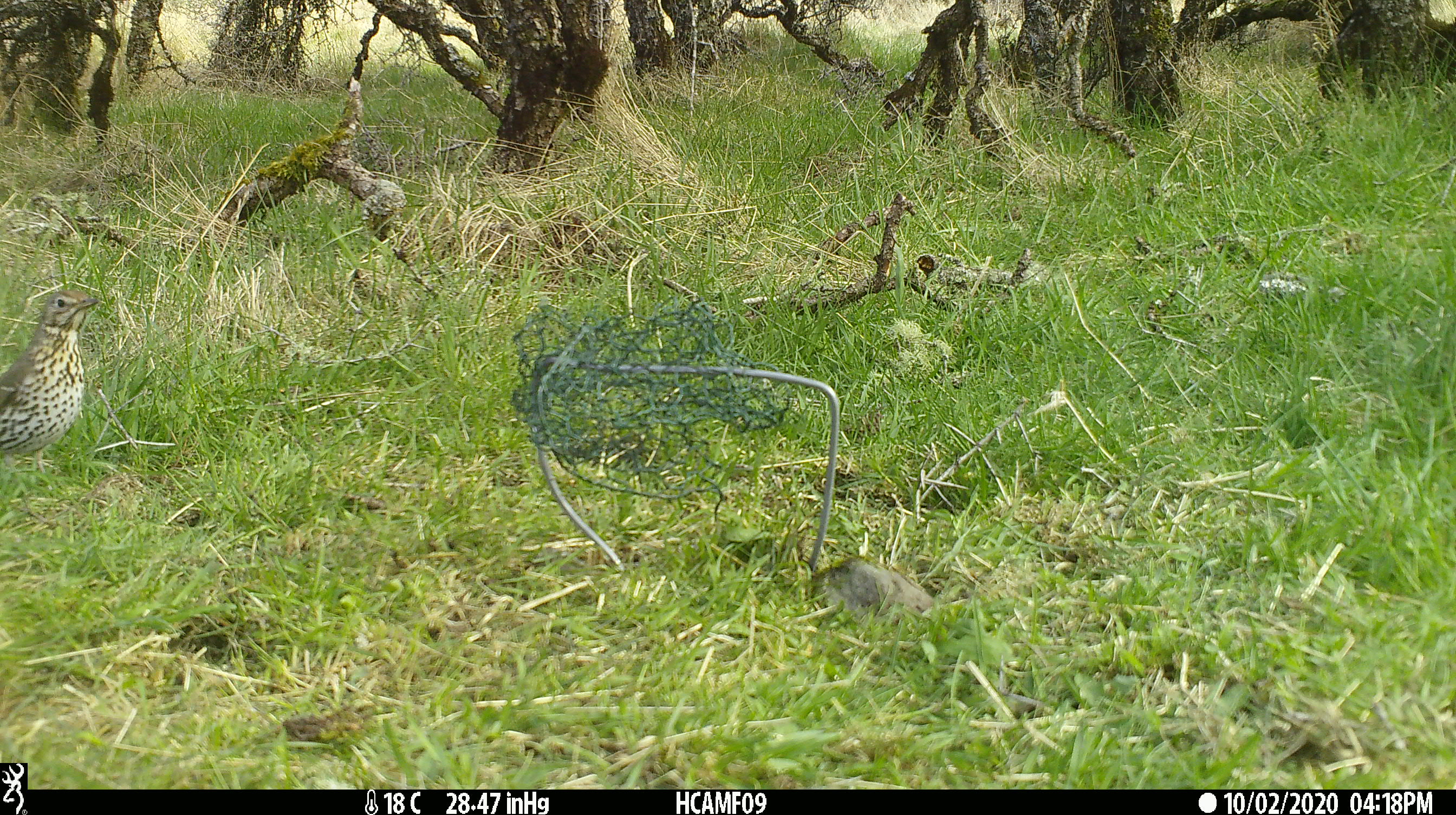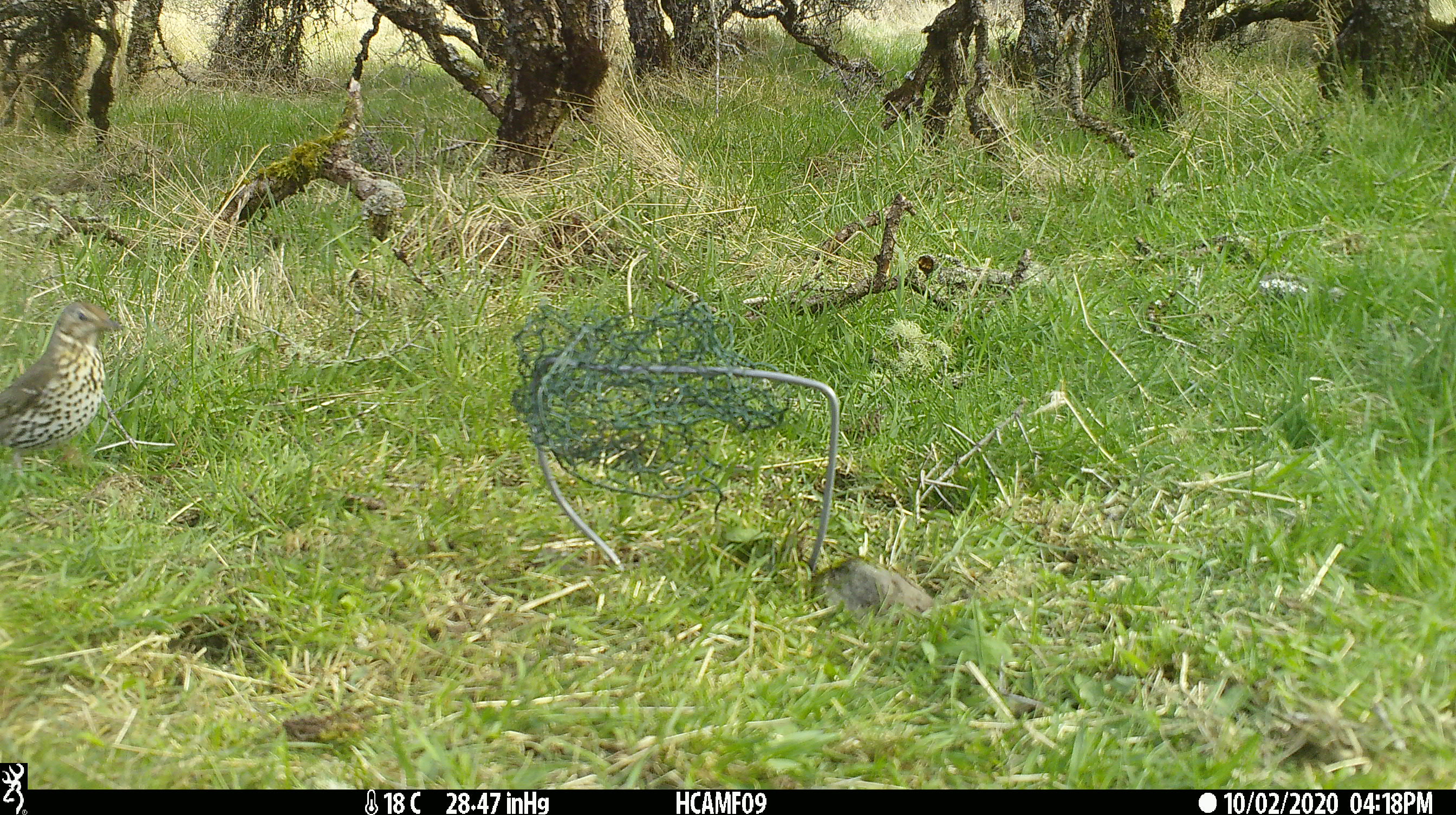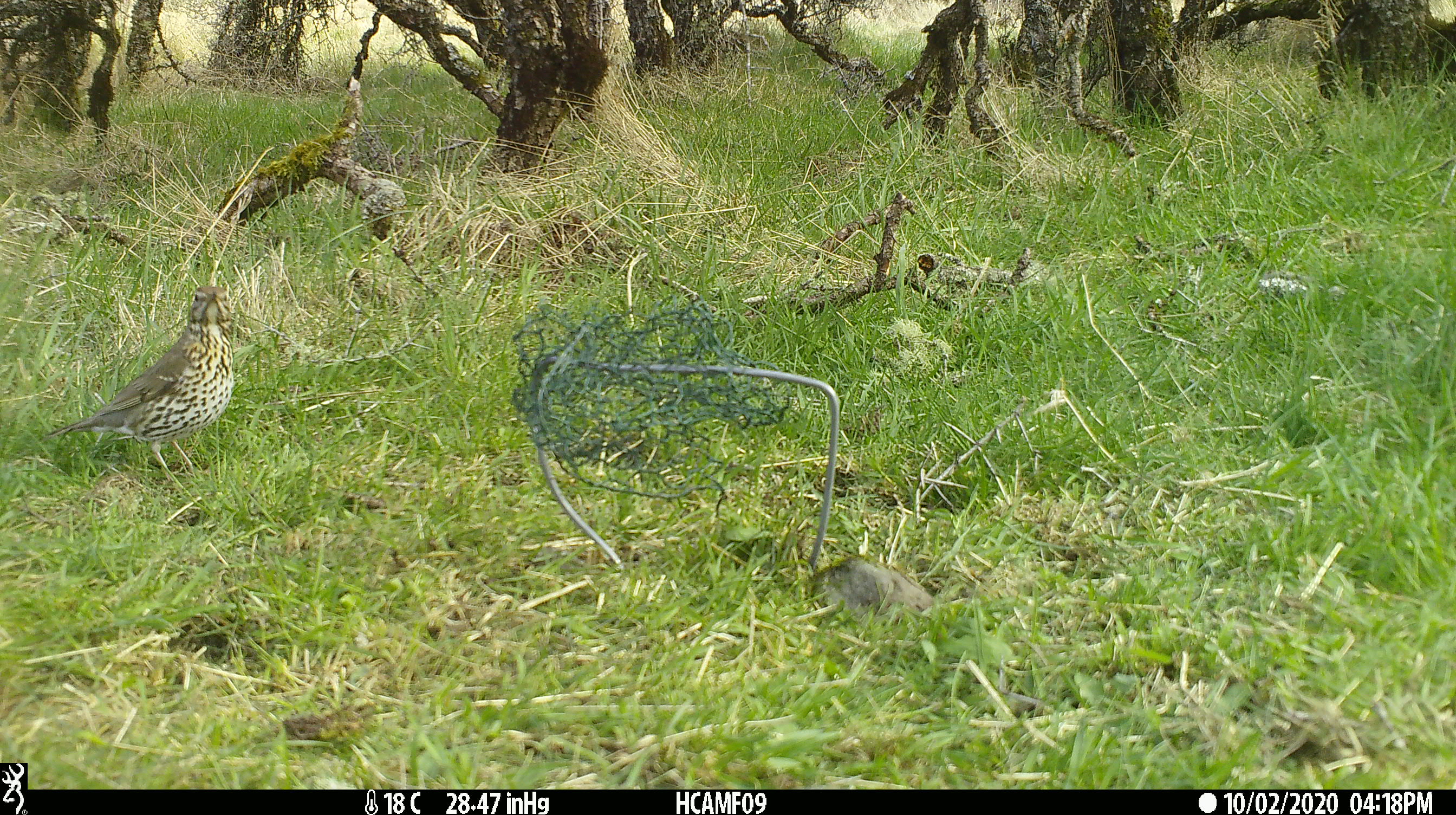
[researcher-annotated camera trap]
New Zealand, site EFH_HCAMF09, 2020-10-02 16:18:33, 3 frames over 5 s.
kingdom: Animalia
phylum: Chordata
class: Aves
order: Passeriformes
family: Turdidae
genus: Turdus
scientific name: Turdus philomelos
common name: song thrush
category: thrush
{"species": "thrush (song thrush) (Turdus philomelos)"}